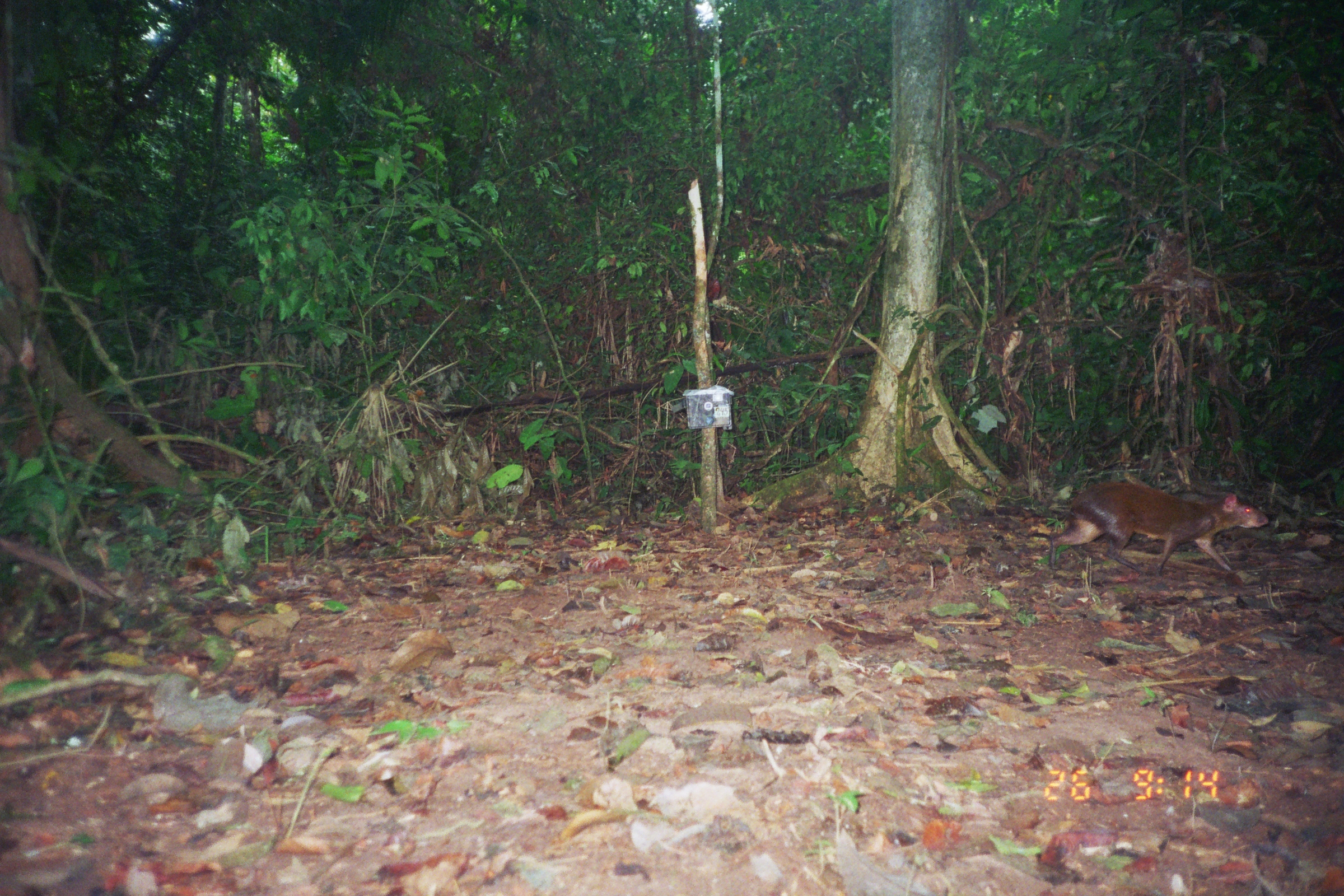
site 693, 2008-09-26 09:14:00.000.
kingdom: Animalia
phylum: Chordata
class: Mammalia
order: Rodentia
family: Dasyproctidae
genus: Dasyprocta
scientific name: Dasyprocta punctata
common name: central american agouti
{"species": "Dasyprocta punctata (central american agouti)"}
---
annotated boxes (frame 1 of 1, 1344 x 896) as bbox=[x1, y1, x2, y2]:
dasyprocta punctata: bbox=[1046, 479, 1269, 578]